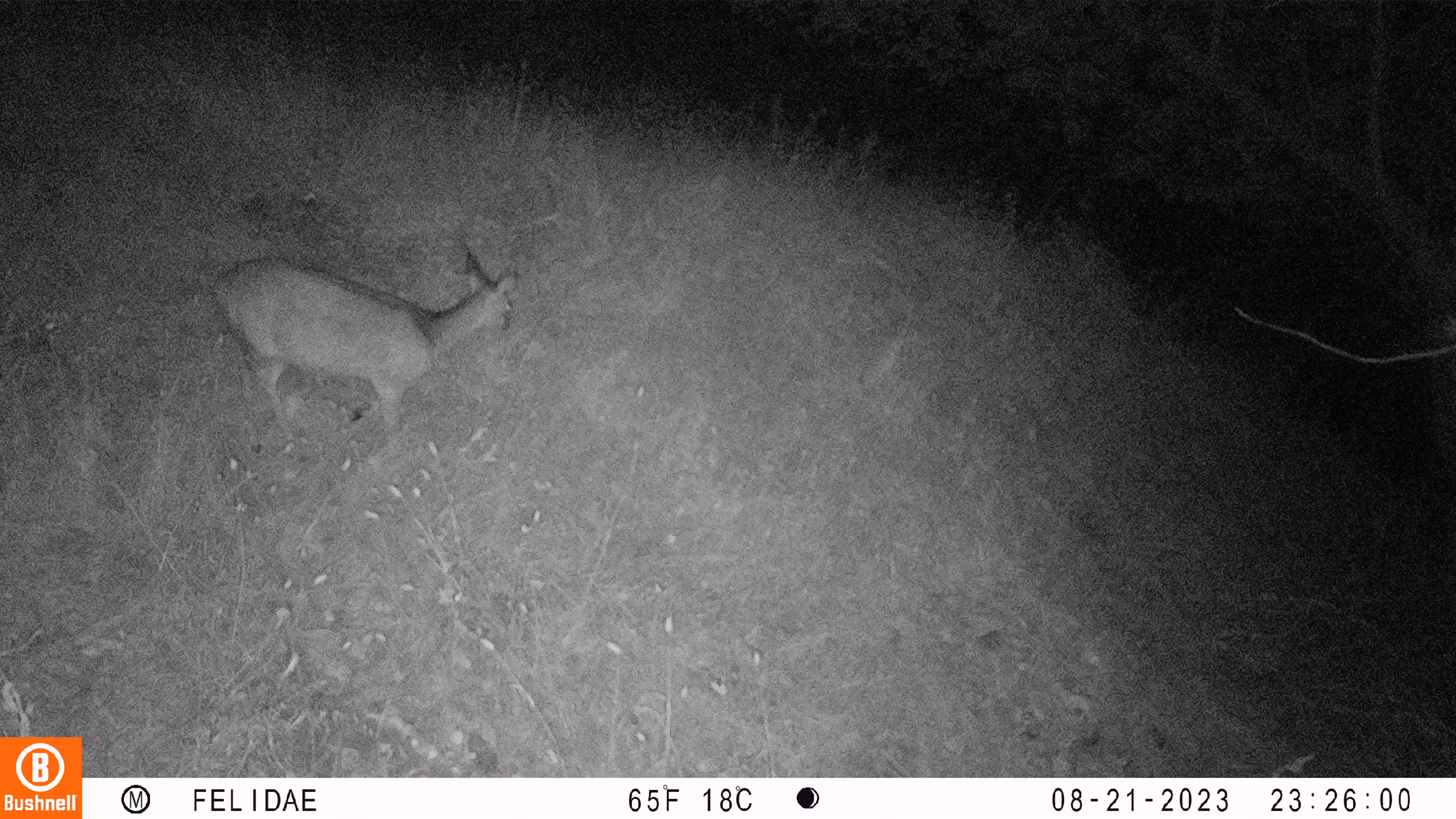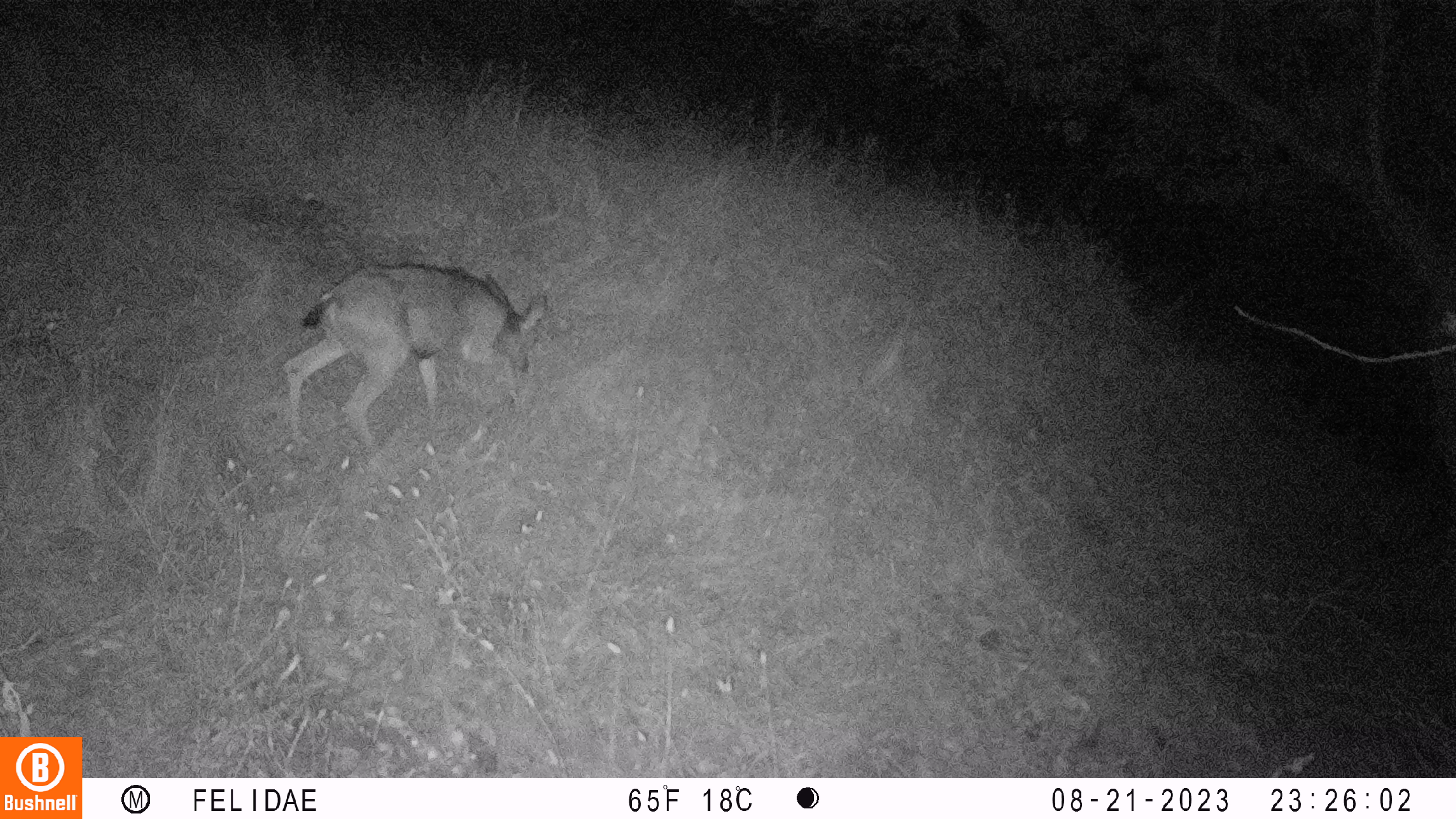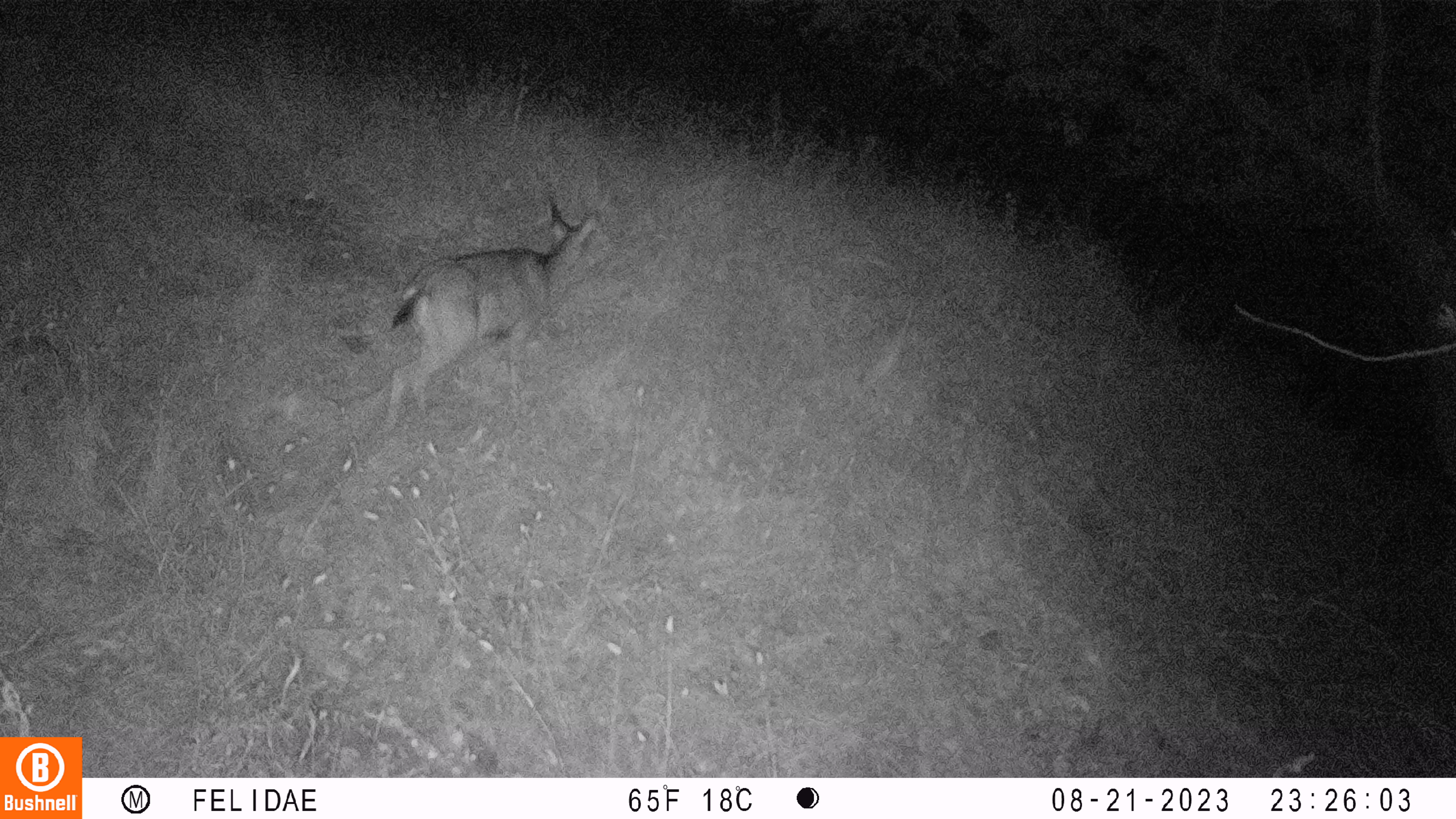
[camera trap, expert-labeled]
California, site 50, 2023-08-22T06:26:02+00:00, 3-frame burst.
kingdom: Animalia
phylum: Chordata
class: Mammalia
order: Artiodactyla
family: Cervidae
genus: Odocoileus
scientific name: Odocoileus hemionus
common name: mule deer